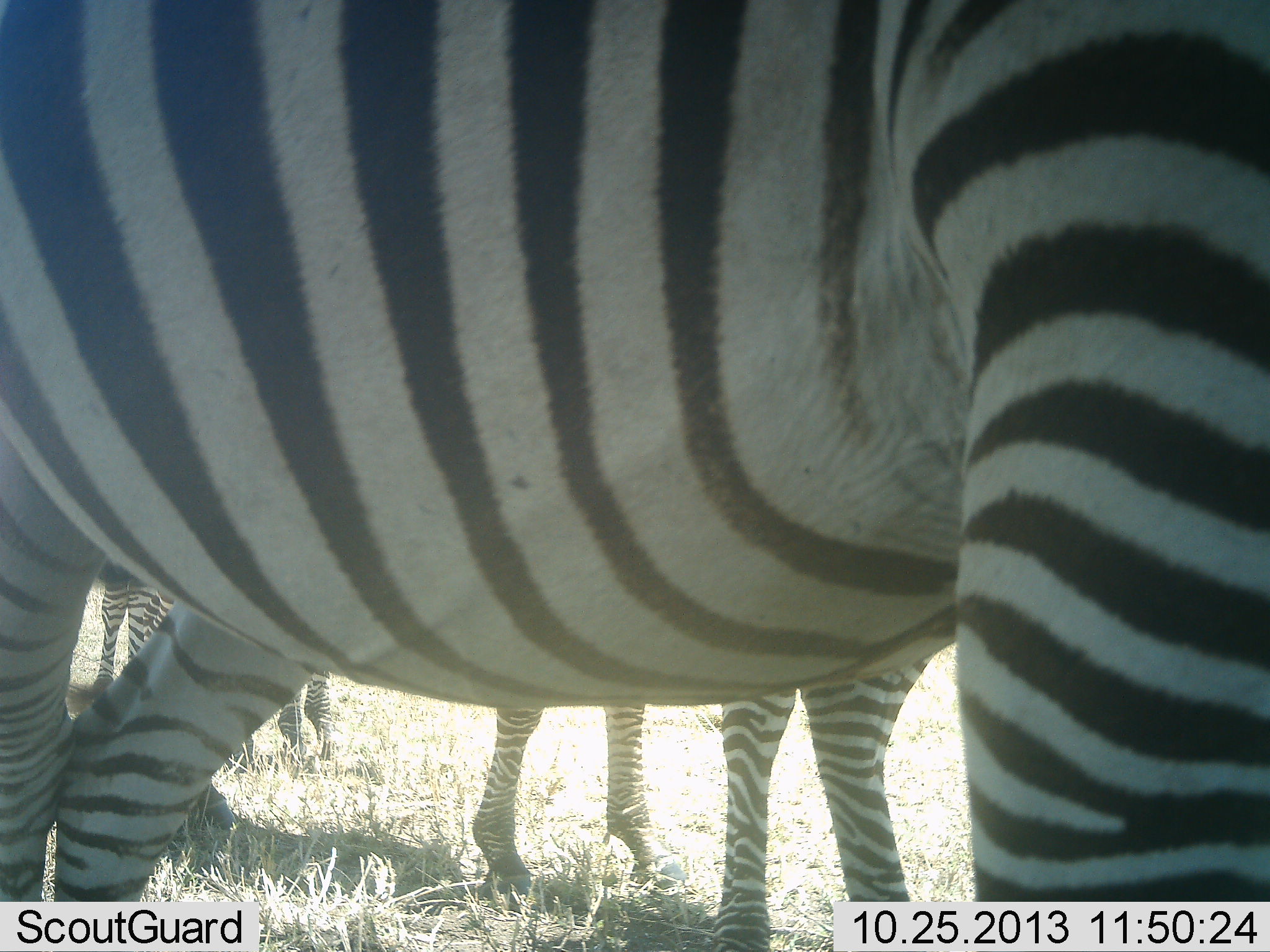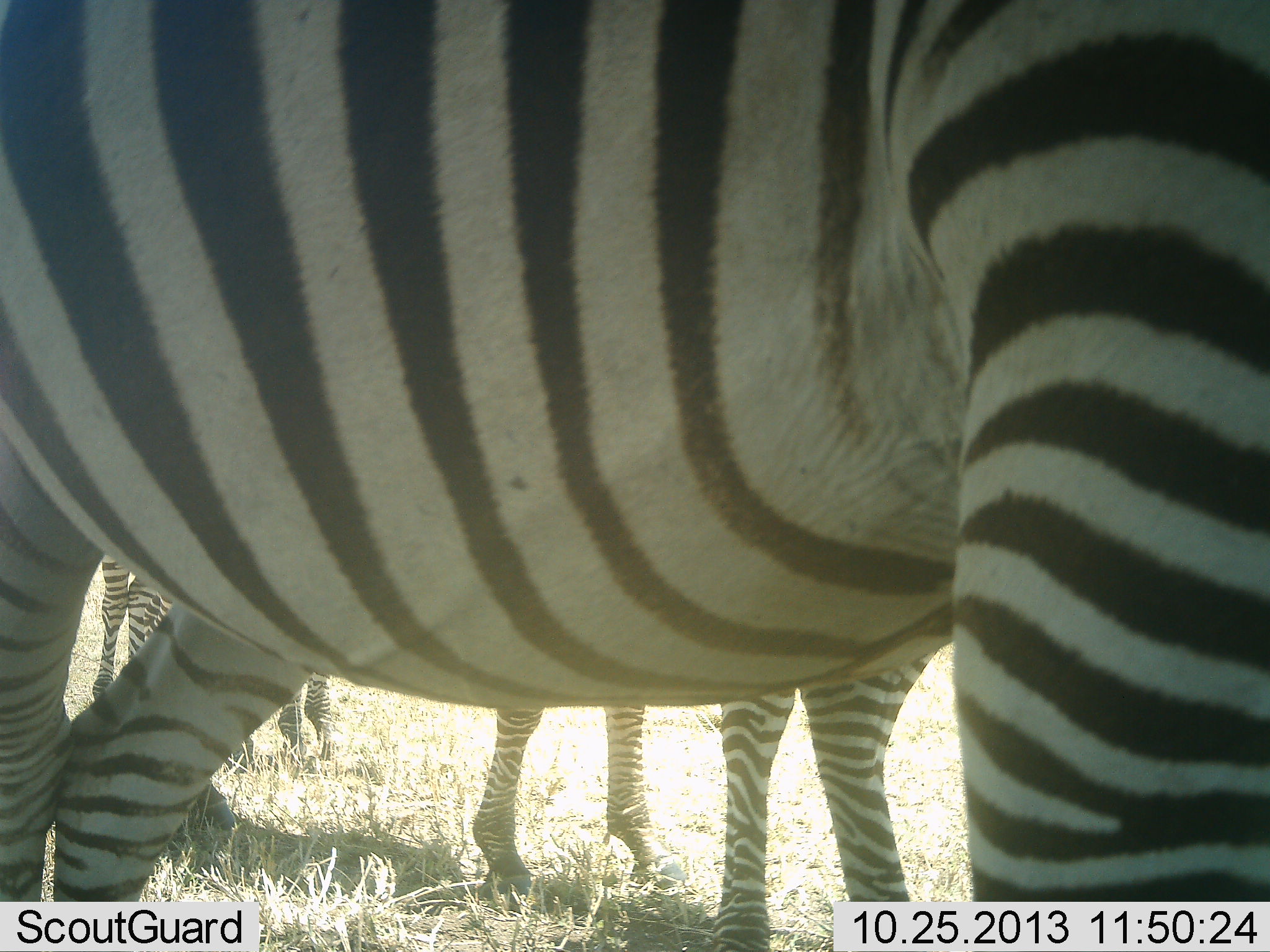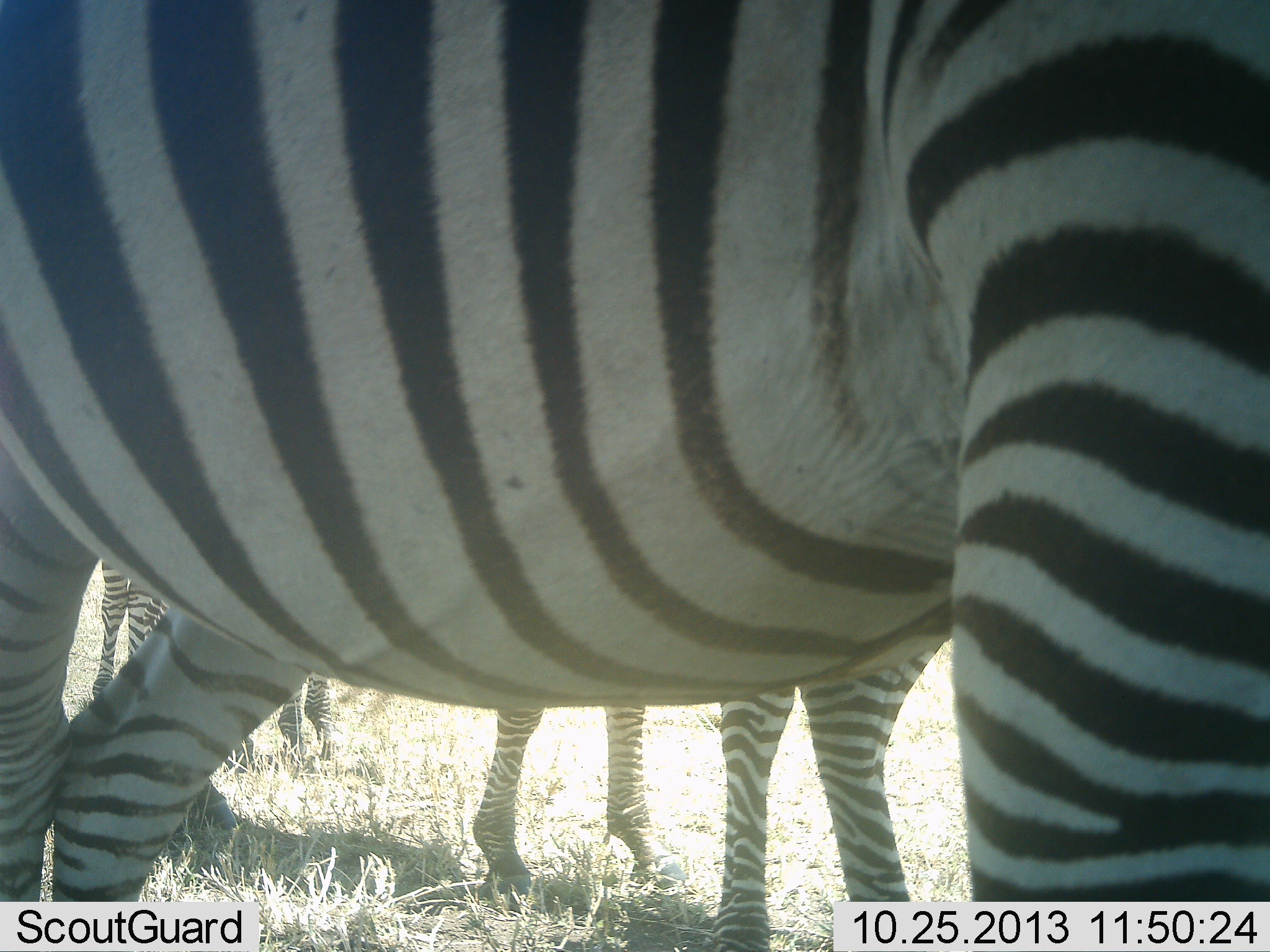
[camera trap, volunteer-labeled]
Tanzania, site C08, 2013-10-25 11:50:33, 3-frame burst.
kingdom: Animalia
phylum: Chordata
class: Mammalia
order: Perissodactyla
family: Equidae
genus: Equus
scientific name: Equus quagga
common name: plains zebra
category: zebra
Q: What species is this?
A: Zebra (plains zebra) (Equus quagga).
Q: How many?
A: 3.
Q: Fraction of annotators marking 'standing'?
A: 96%.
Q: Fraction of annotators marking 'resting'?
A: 0%.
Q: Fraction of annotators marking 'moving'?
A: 0%.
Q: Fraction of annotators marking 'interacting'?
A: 0%.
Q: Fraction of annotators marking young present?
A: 4%.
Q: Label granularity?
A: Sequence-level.